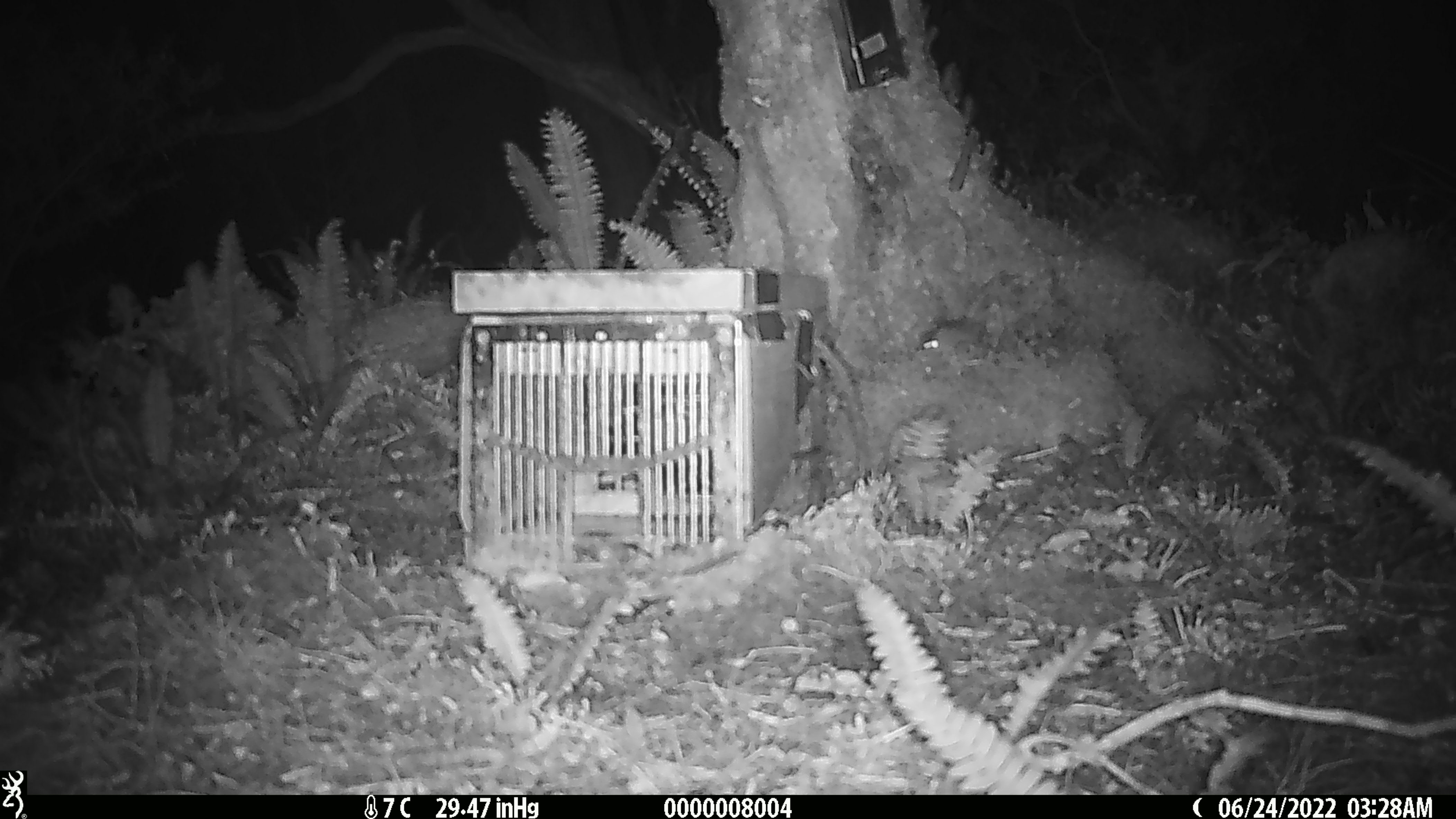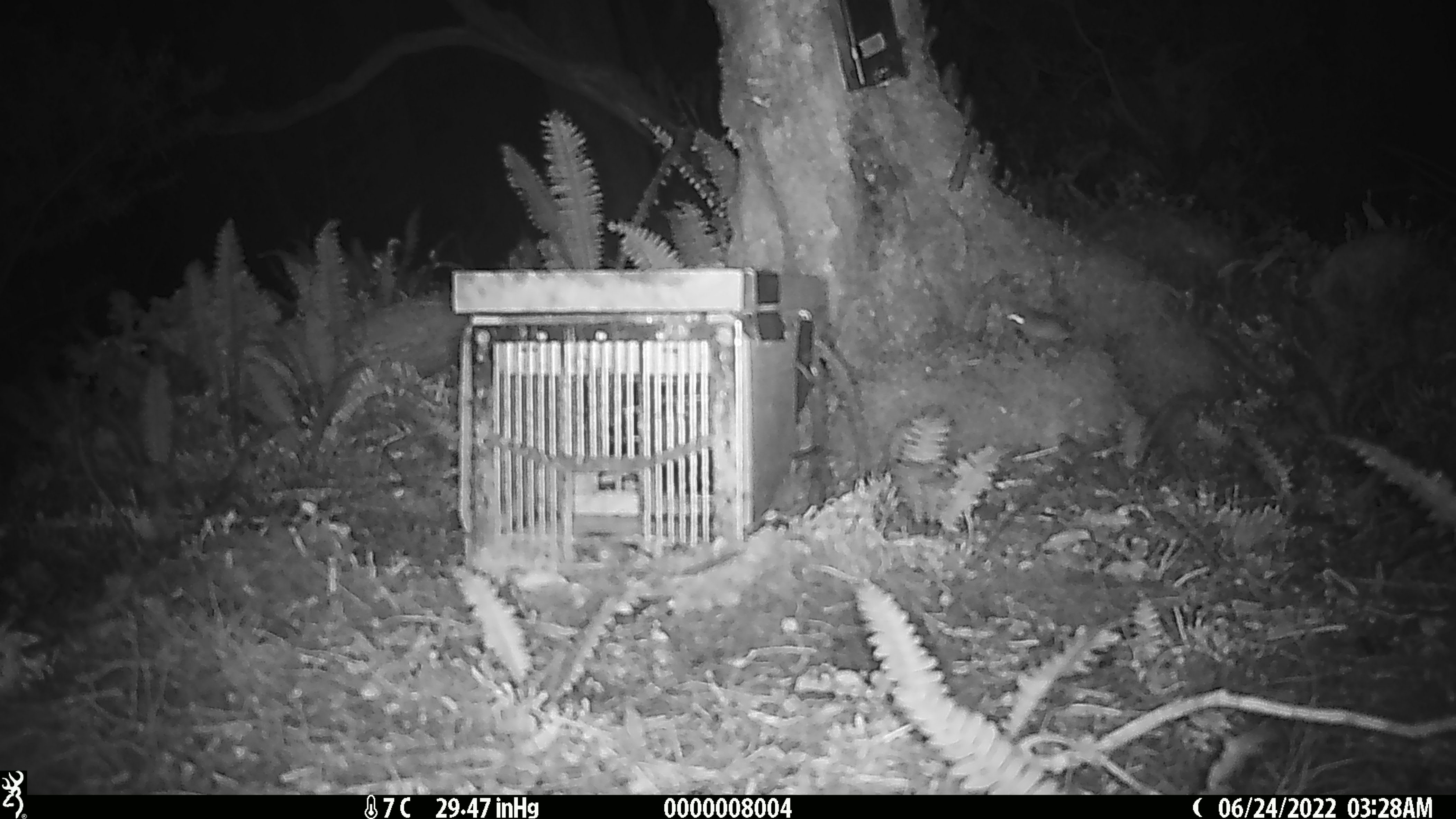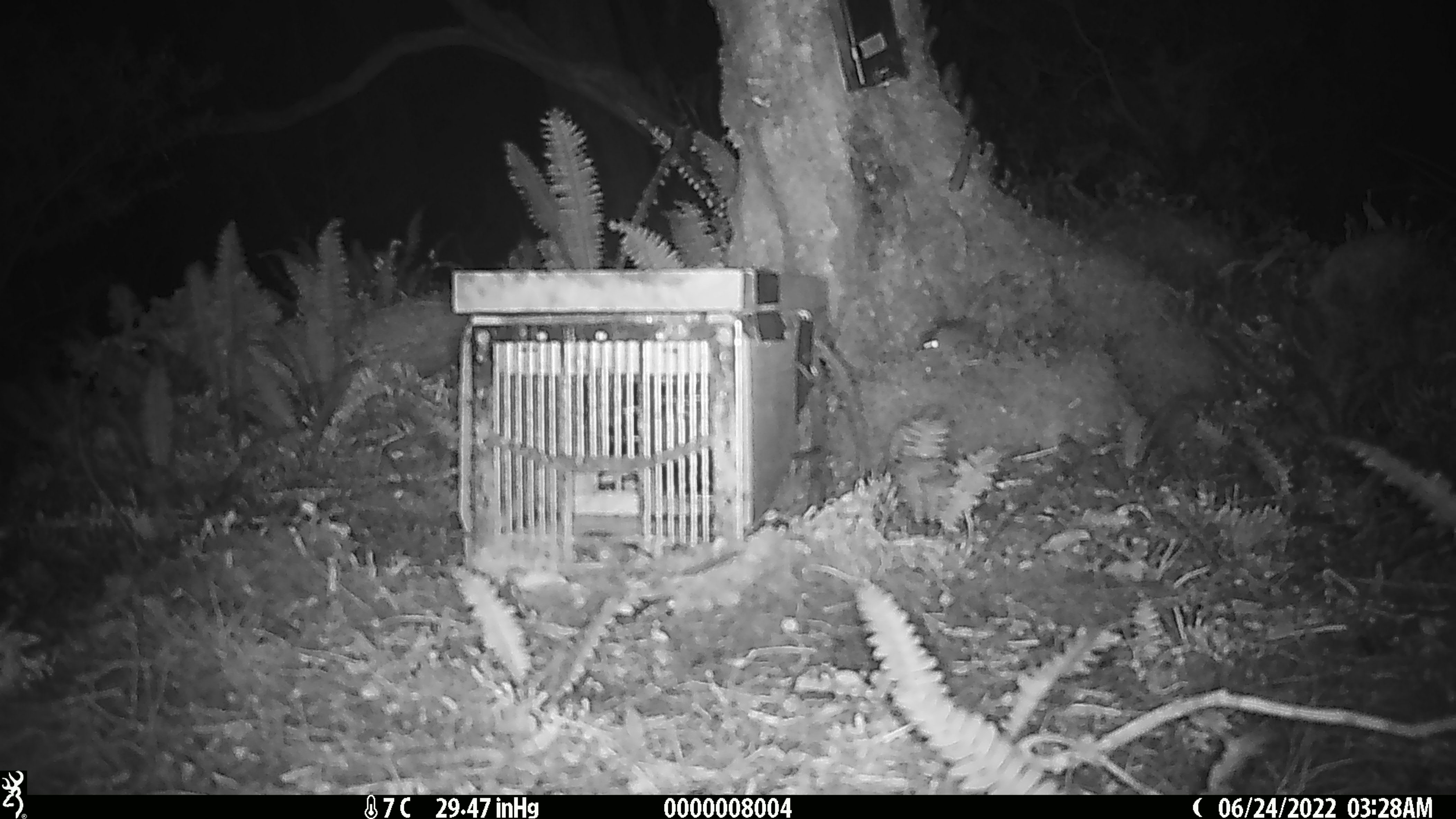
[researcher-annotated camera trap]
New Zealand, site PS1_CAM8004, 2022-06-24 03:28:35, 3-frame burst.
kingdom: Animalia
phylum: Chordata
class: Mammalia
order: Rodentia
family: Muridae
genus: Mus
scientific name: Mus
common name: mouse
Mouse (Mus).